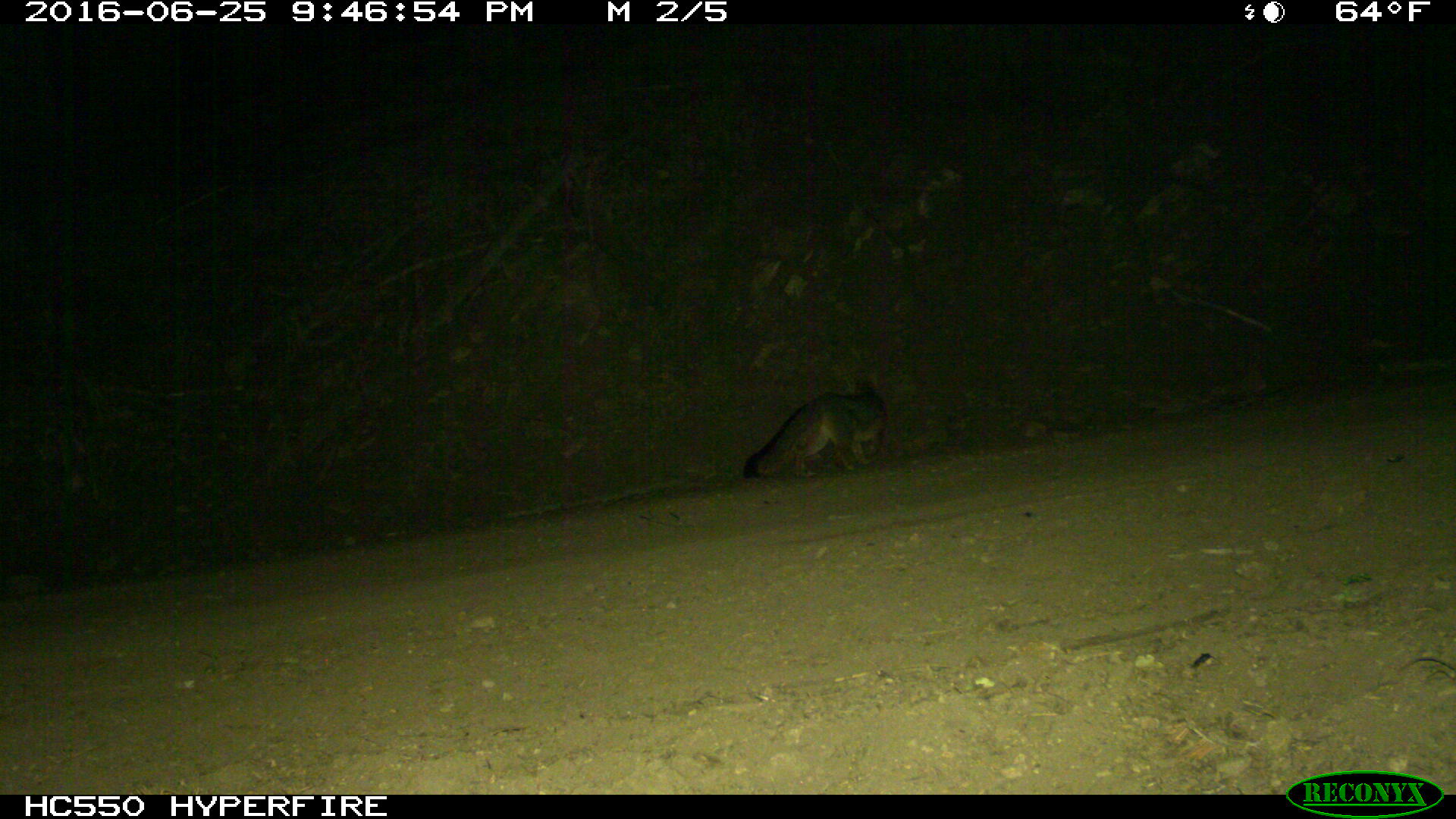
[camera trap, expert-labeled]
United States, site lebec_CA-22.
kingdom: Animalia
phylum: Chordata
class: Mammalia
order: Carnivora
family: Canidae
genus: Urocyon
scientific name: Urocyon cinereoargenteus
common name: gray fox